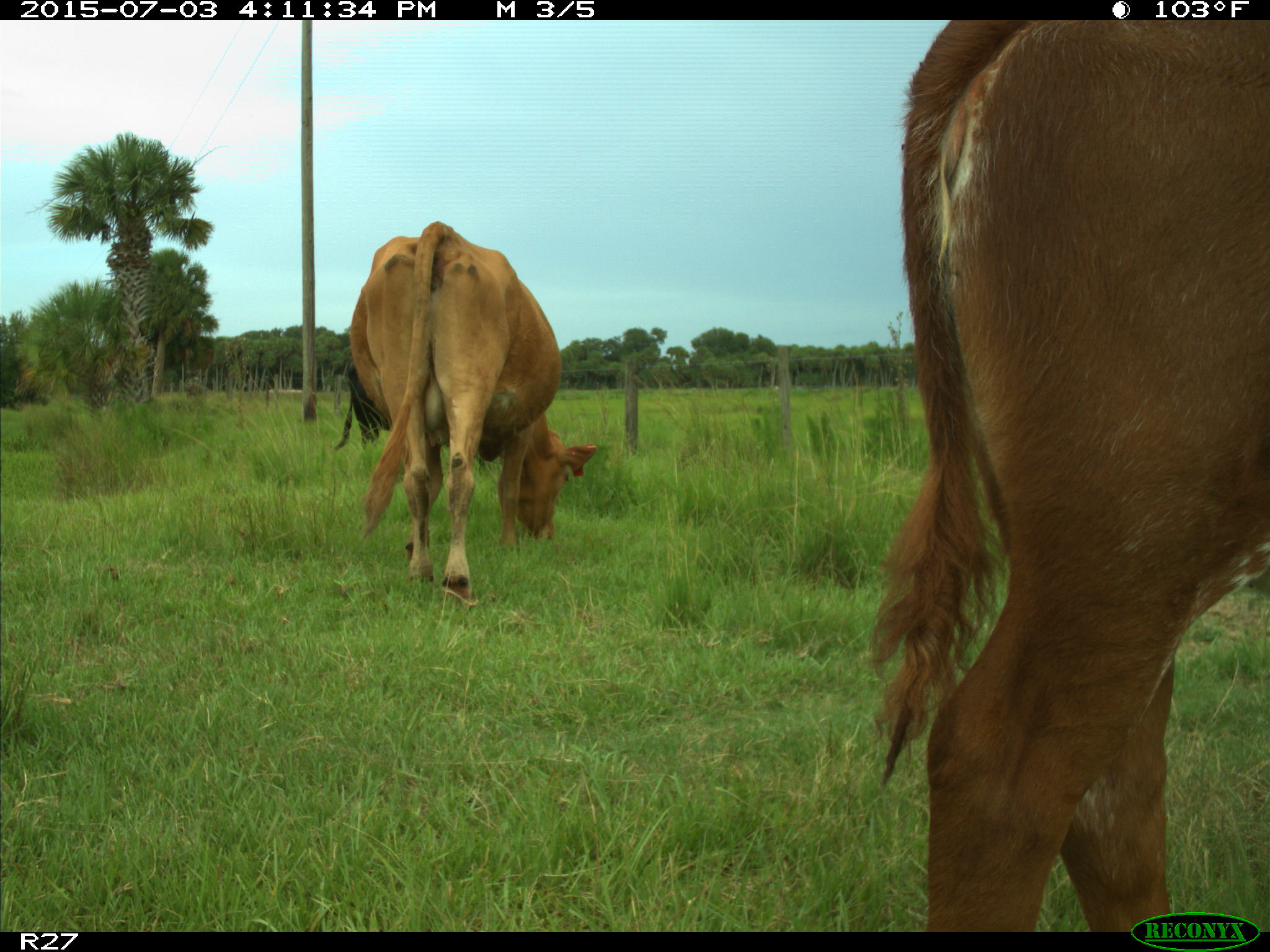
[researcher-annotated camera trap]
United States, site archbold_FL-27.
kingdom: Animalia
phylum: Chordata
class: Mammalia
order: Artiodactyla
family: Bovidae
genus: Bos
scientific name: Bos taurus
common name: domestic cow